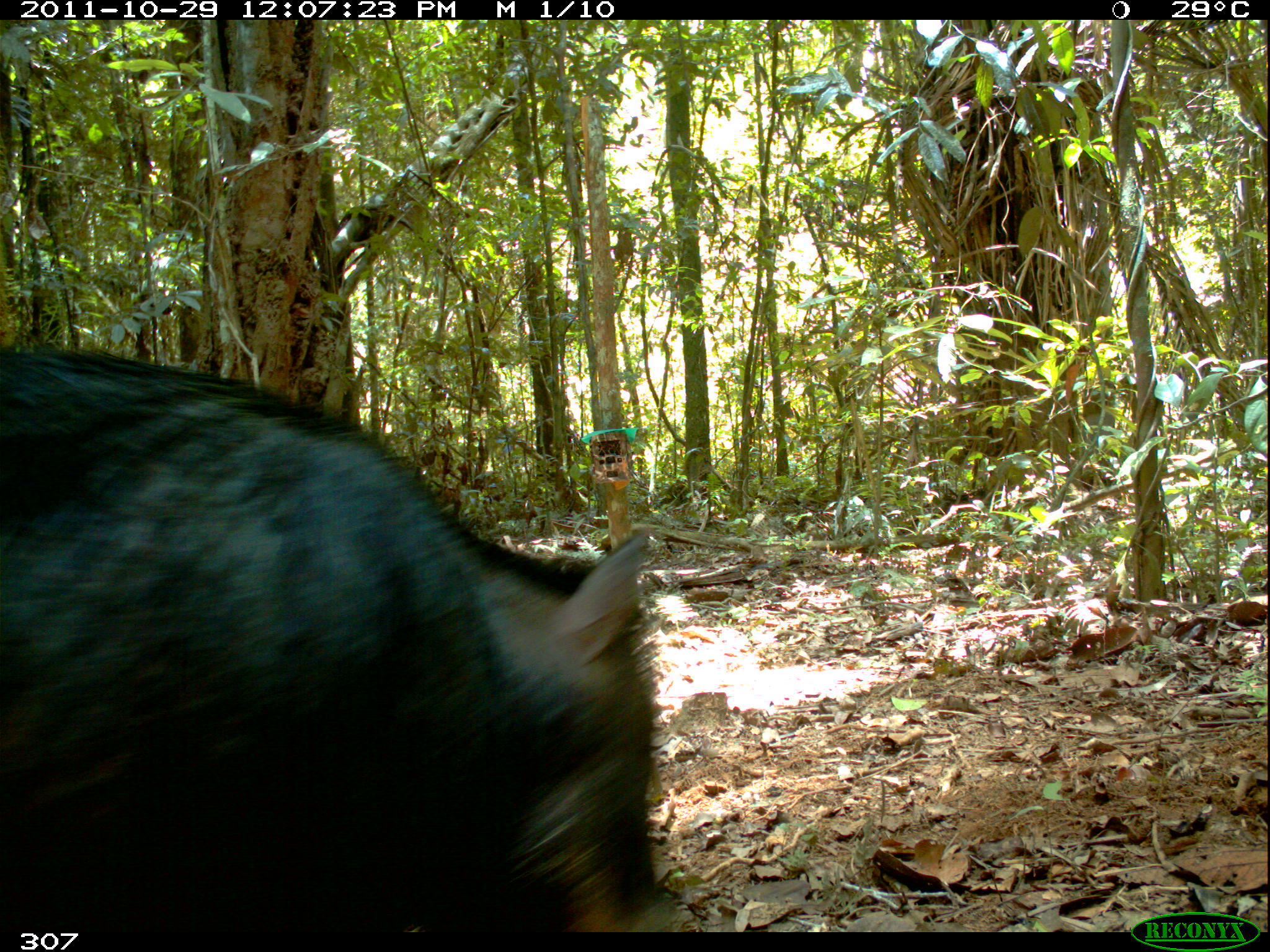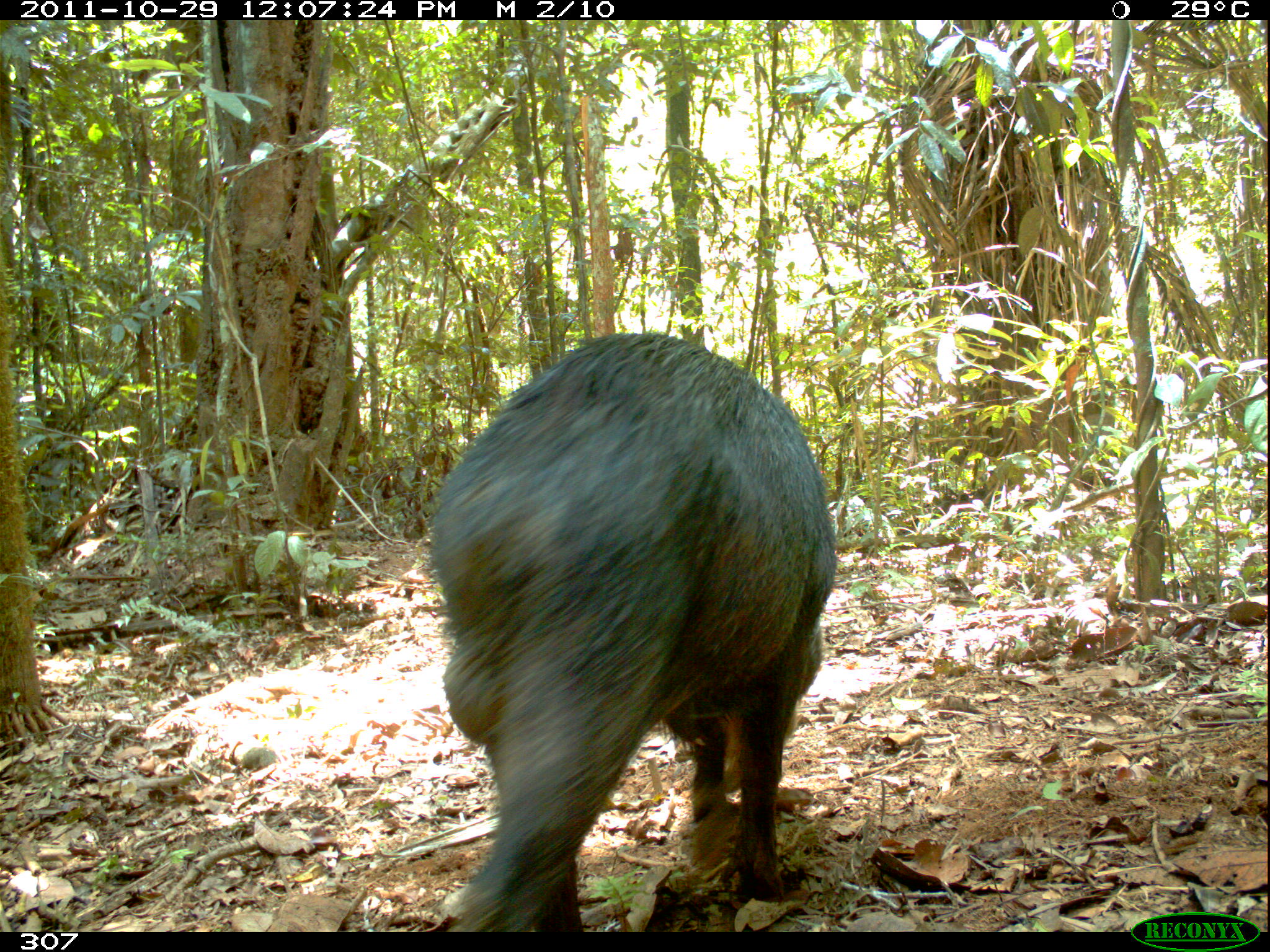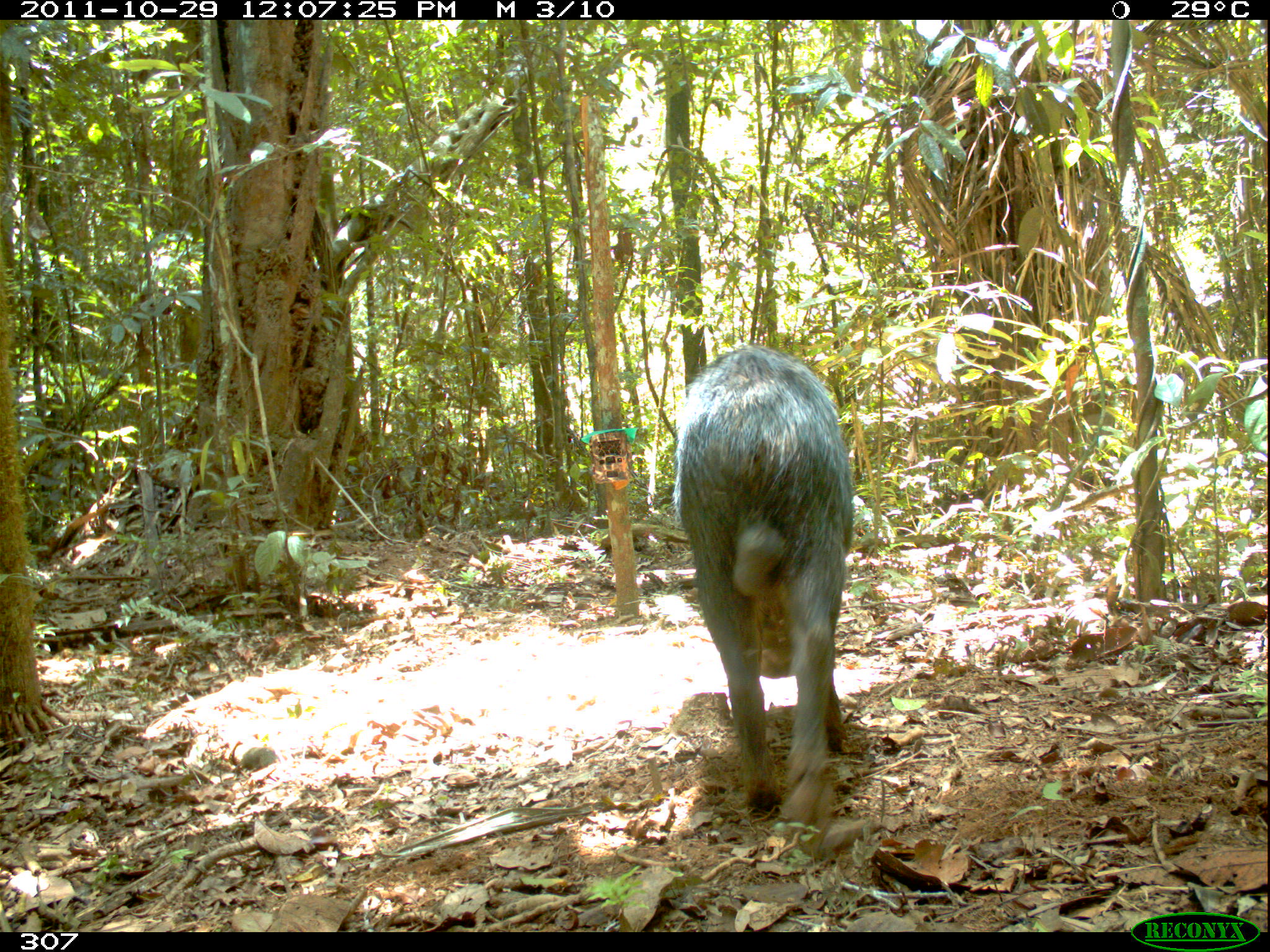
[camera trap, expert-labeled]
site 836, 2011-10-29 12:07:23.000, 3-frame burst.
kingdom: Animalia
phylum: Chordata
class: Mammalia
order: Artiodactyla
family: Tayassuidae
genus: Tayassu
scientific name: Tayassu pecari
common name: white-lipped peccary